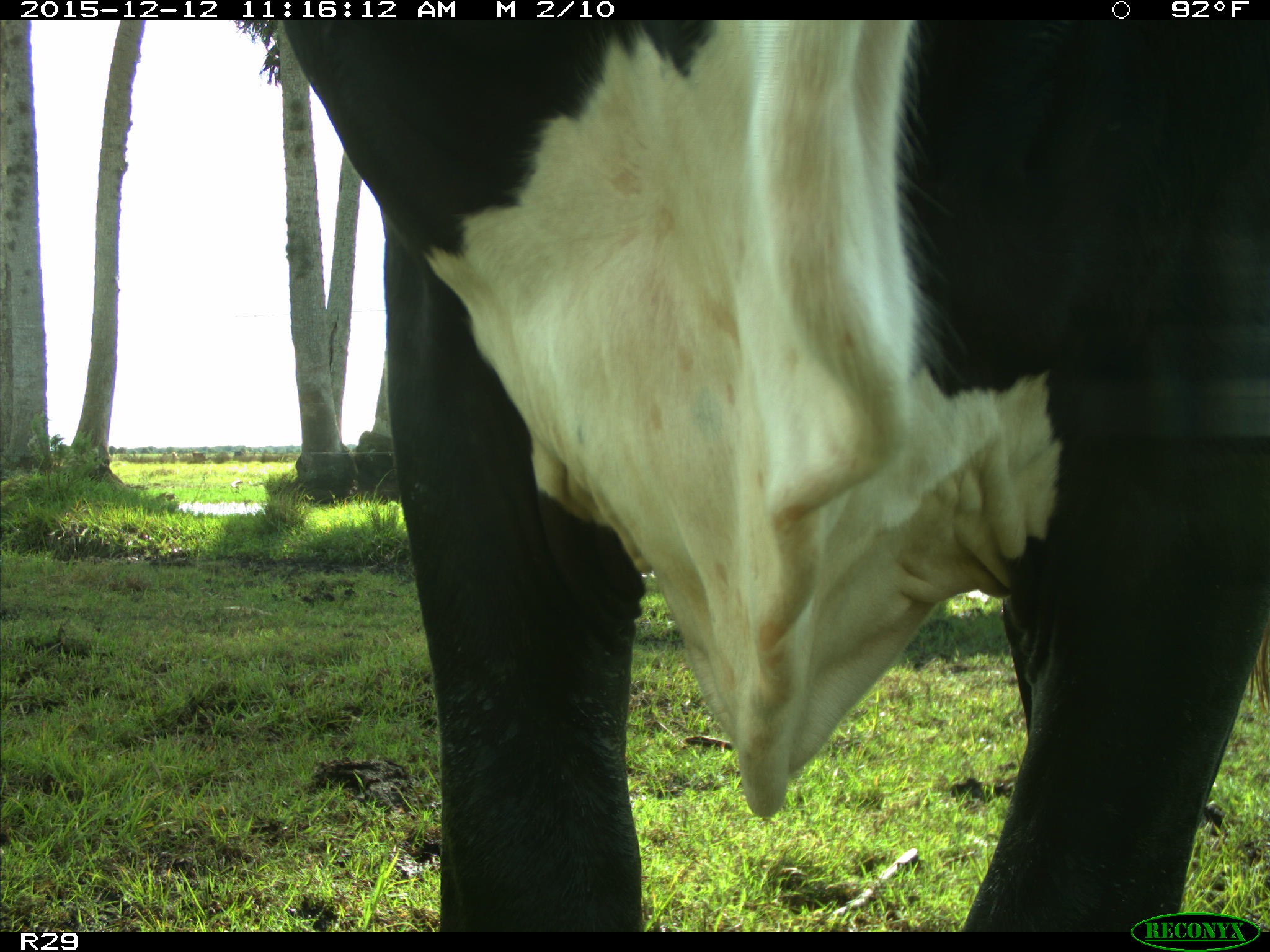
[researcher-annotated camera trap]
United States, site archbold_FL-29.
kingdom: Animalia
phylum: Chordata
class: Mammalia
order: Artiodactyla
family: Bovidae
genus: Bos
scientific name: Bos taurus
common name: domestic cow